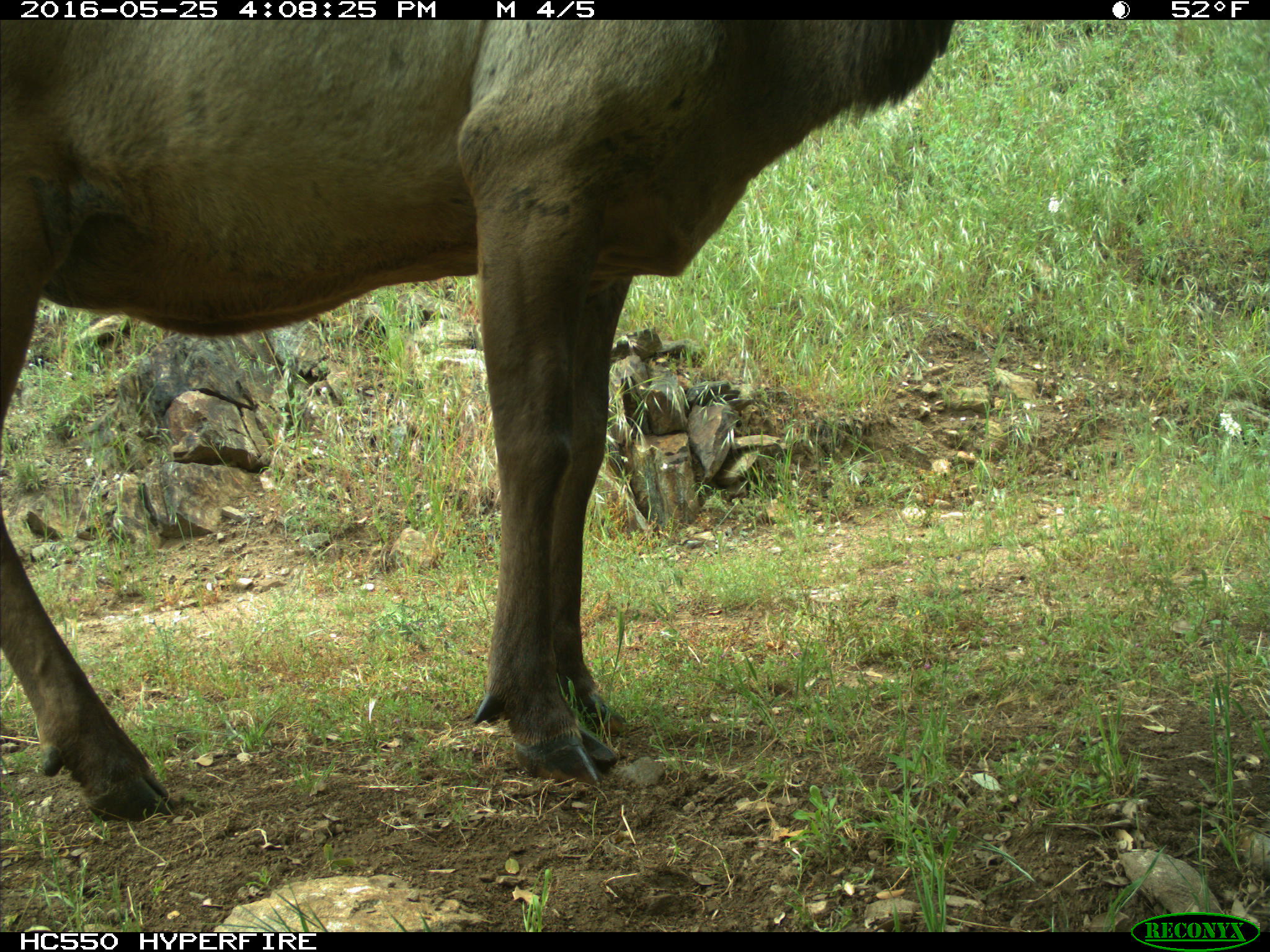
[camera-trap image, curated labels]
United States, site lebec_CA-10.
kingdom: Animalia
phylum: Chordata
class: Mammalia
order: Artiodactyla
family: Cervidae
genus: Cervus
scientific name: Cervus canadensis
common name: elk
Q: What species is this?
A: Cervus canadensis (elk).